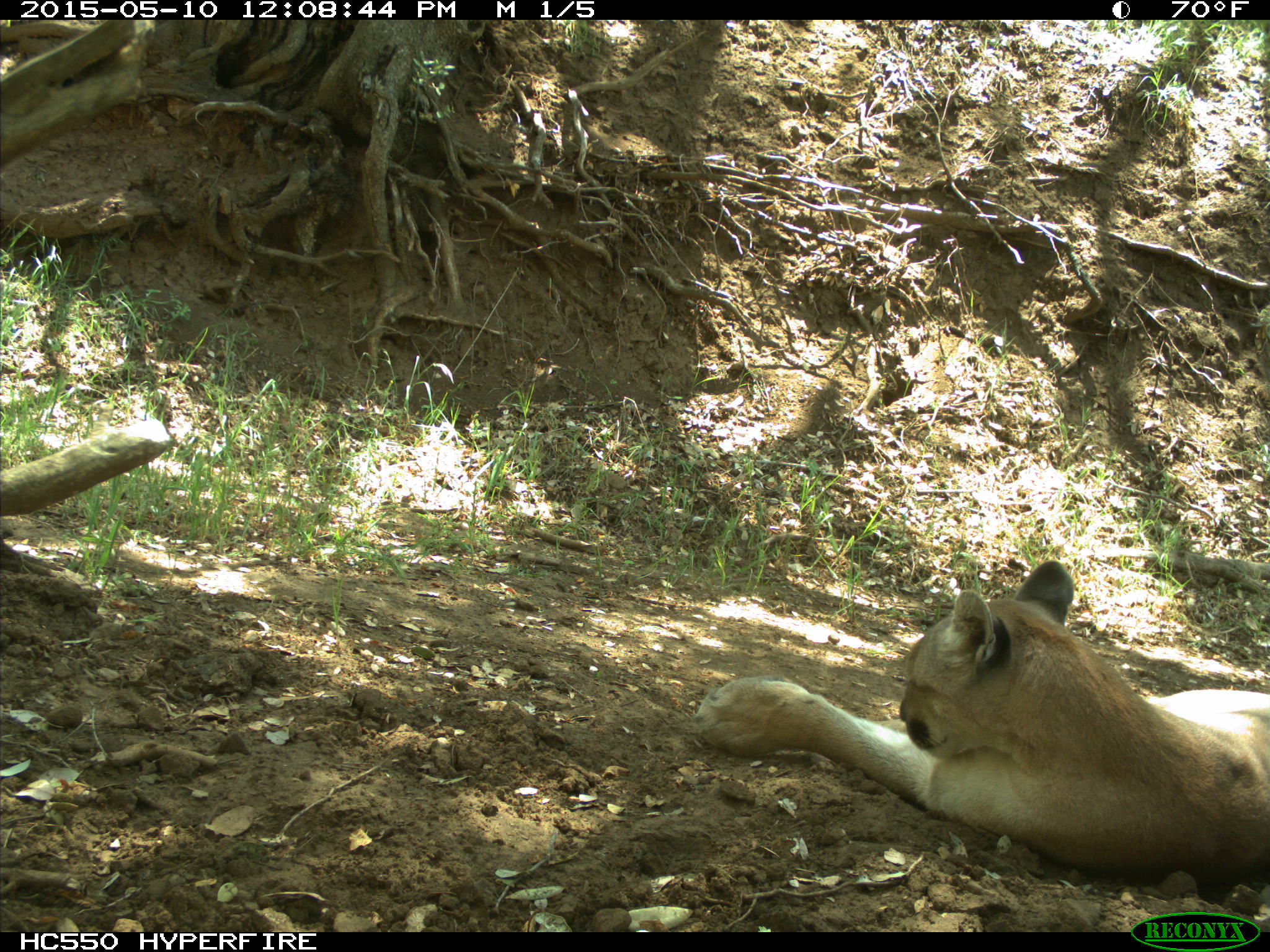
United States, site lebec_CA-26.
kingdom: Animalia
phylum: Chordata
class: Mammalia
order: Carnivora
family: Felidae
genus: Puma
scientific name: Puma concolor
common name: mountain lion